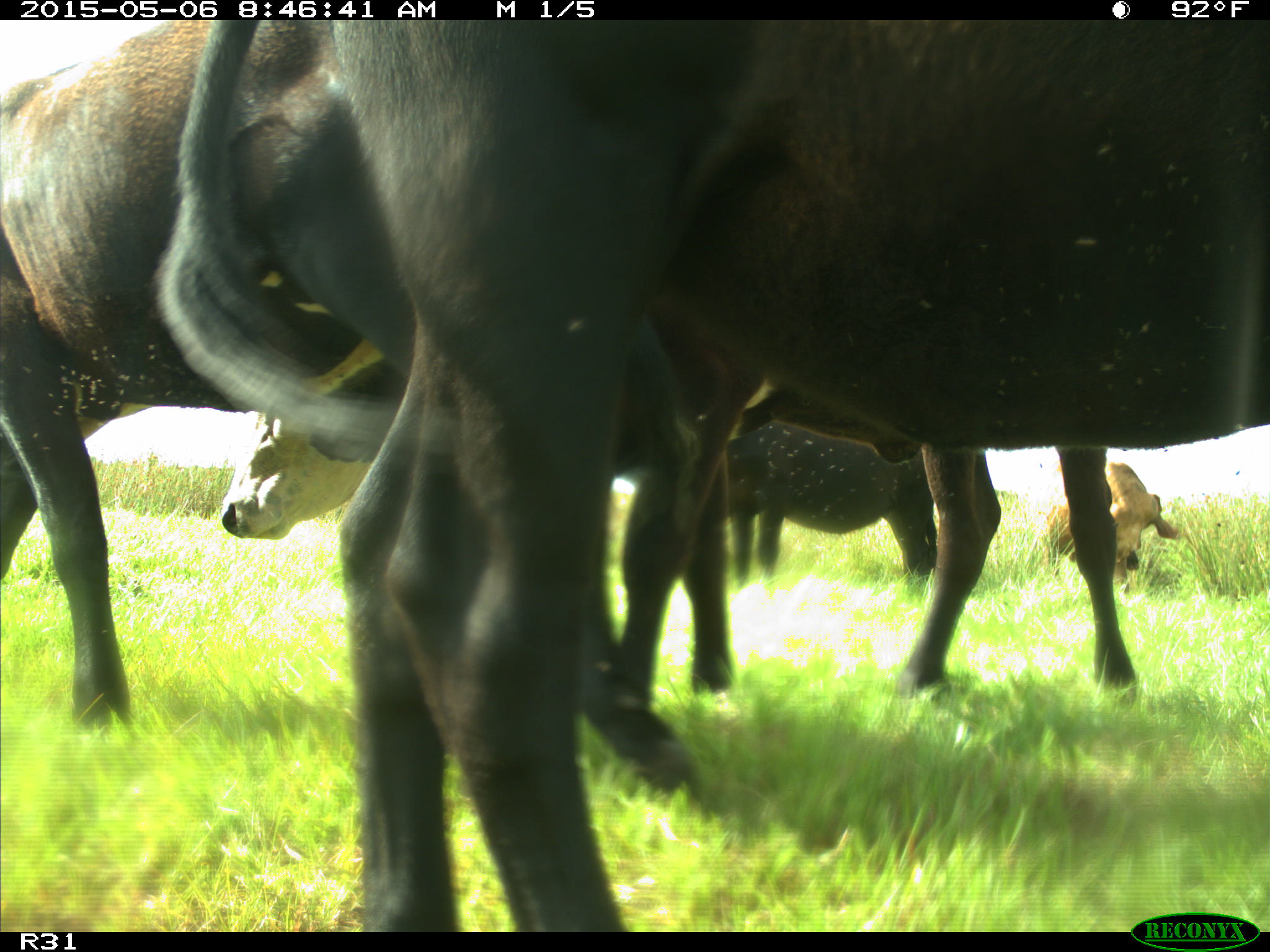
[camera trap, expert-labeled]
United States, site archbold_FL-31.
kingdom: Animalia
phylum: Chordata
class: Mammalia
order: Artiodactyla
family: Bovidae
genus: Bos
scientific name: Bos taurus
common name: domestic cow